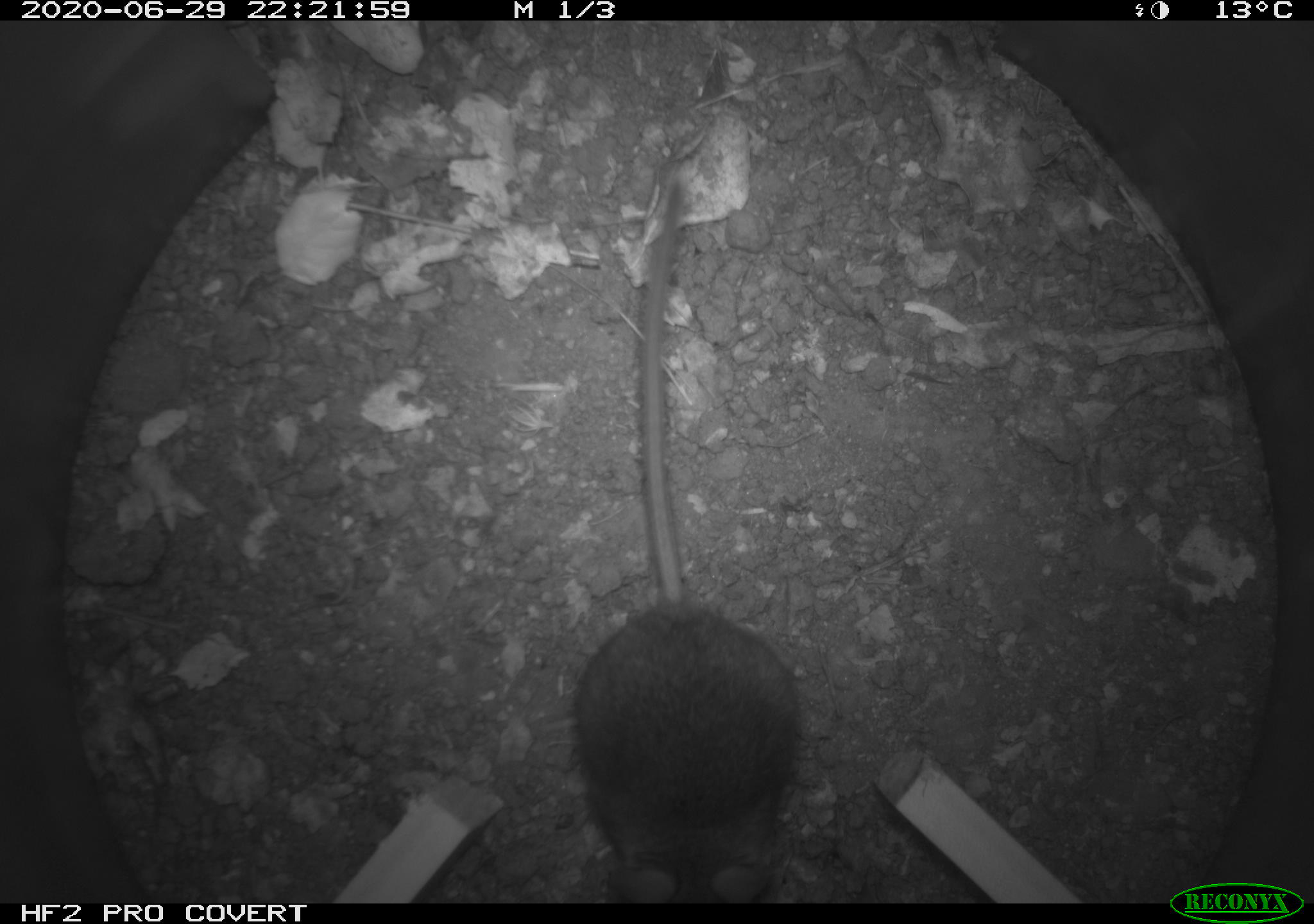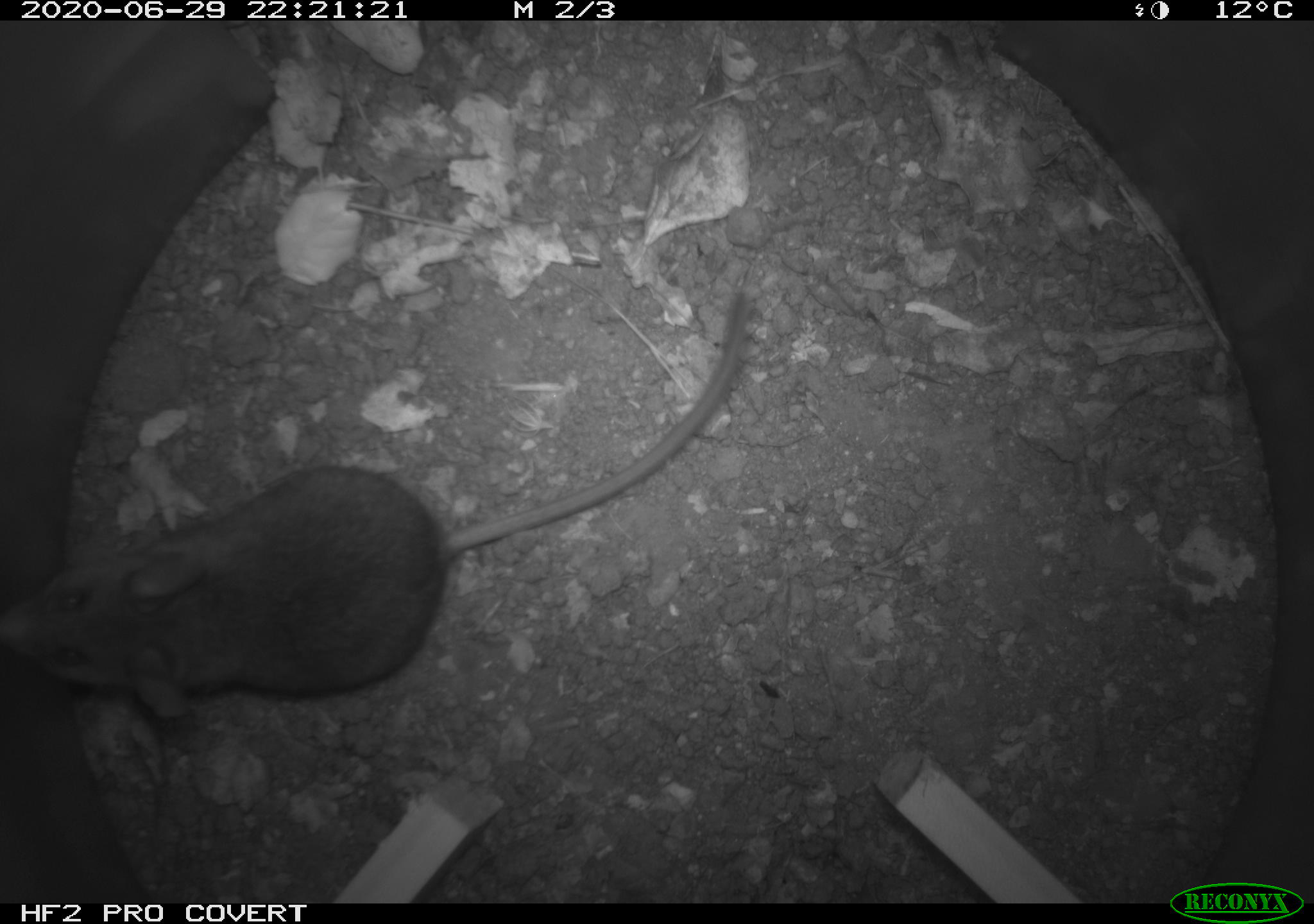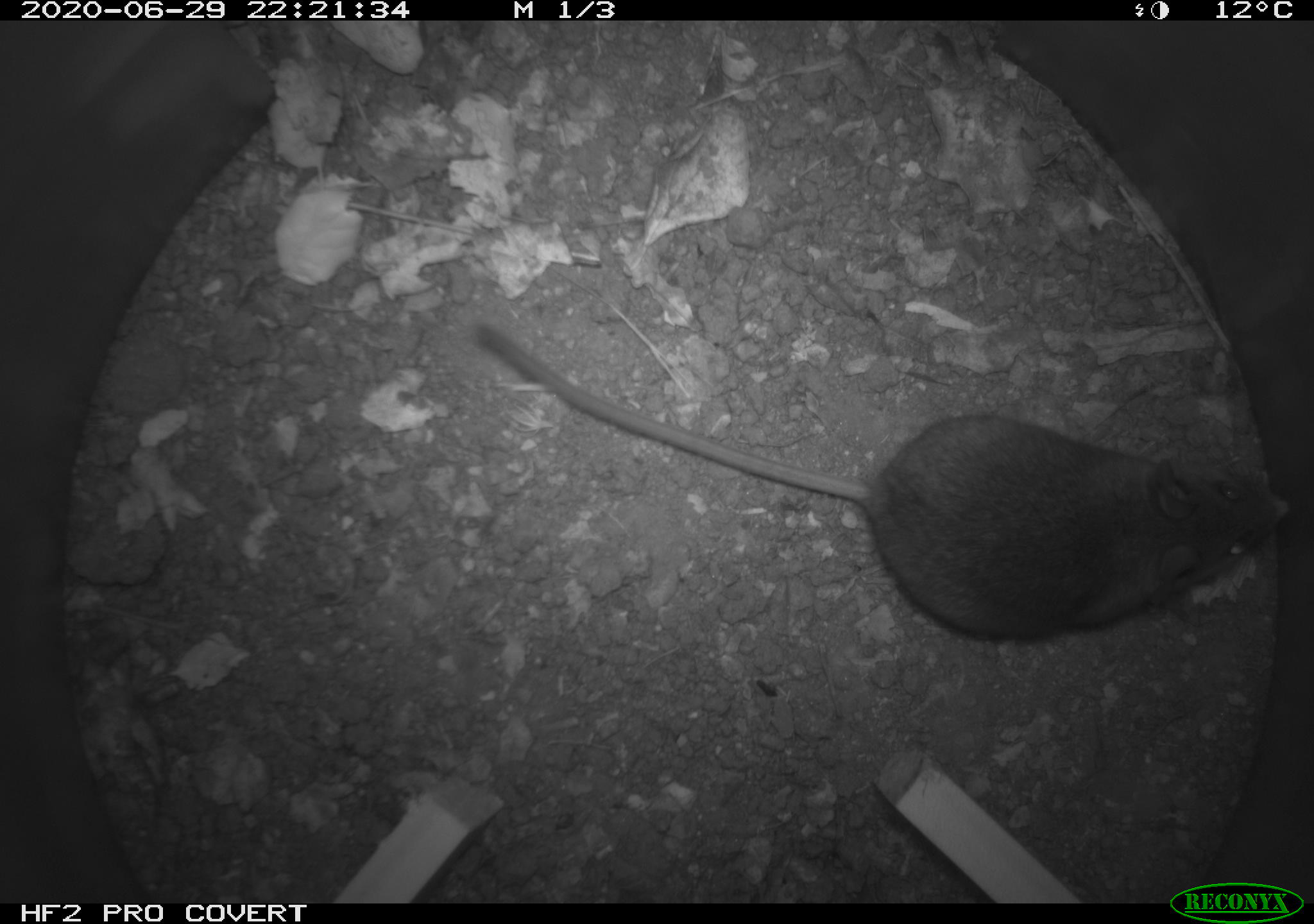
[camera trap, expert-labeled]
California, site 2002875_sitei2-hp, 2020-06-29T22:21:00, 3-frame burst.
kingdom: Animalia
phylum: Chordata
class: Mammalia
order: Rodentia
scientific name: Rodentia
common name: rodent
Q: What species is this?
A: Rodent (Rodentia).